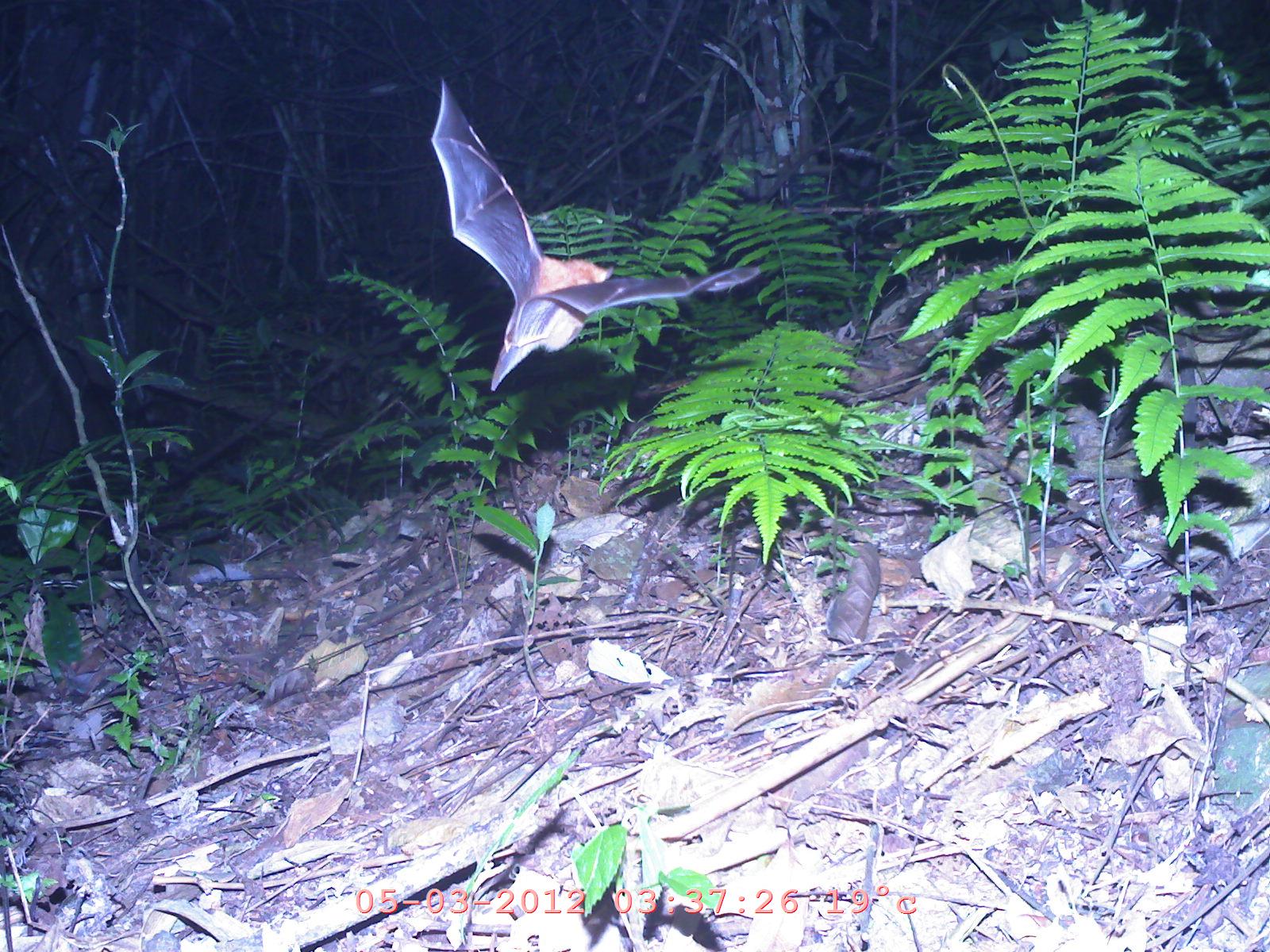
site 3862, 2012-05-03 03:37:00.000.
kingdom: Animalia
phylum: Chordata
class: Mammalia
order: Chiroptera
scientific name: Chiroptera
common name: bats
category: unknown bat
Unknown bat (bats) (Chiroptera), count 1.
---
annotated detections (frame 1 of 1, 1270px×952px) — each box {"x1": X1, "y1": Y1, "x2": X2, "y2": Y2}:
unknown bat: {"x1": 427, "y1": 74, "x2": 759, "y2": 394}